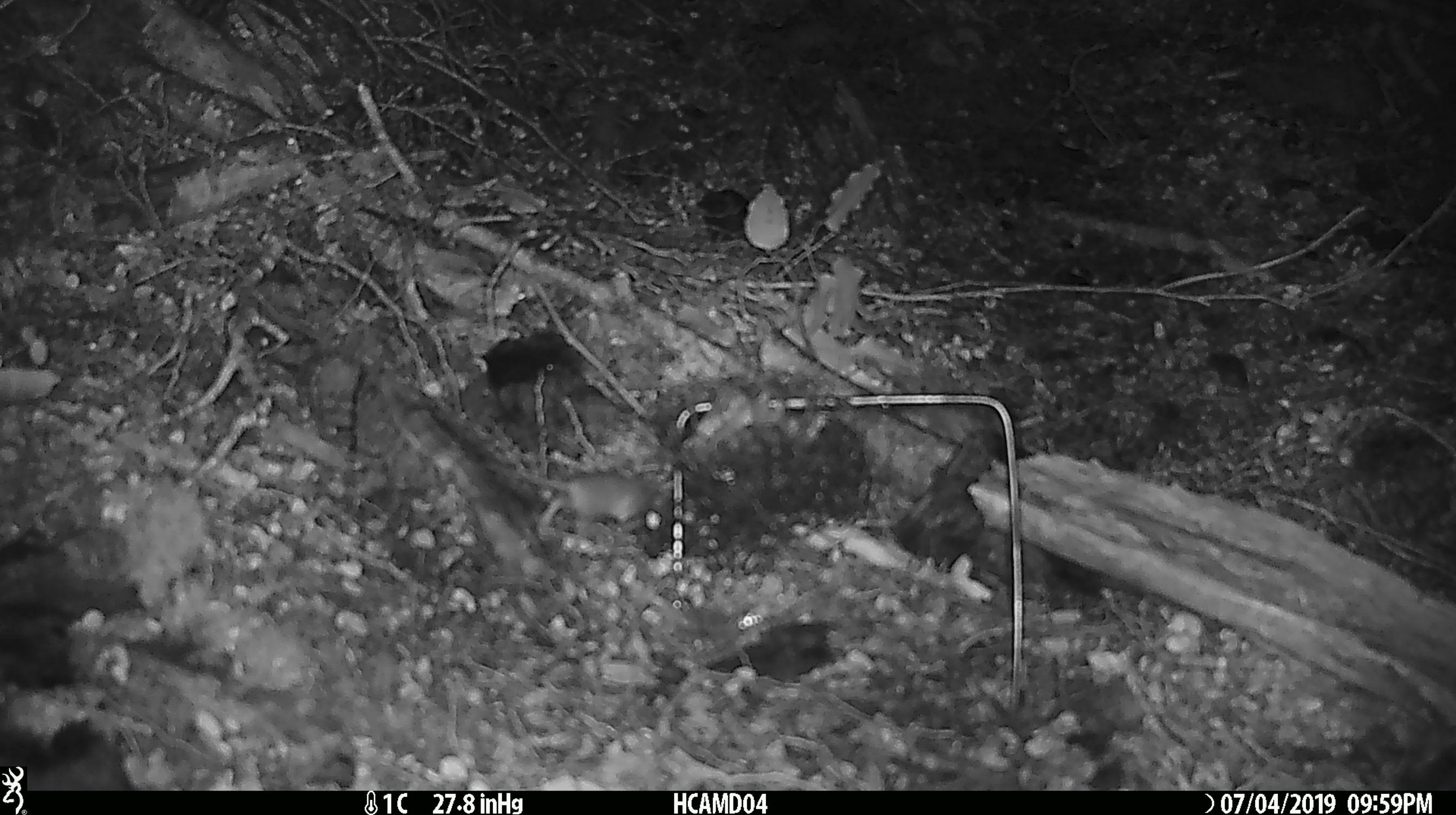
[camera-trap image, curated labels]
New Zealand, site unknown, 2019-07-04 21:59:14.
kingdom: Animalia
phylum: Chordata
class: Mammalia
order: Rodentia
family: Muridae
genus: Mus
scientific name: Mus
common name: mouse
Mouse (Mus).